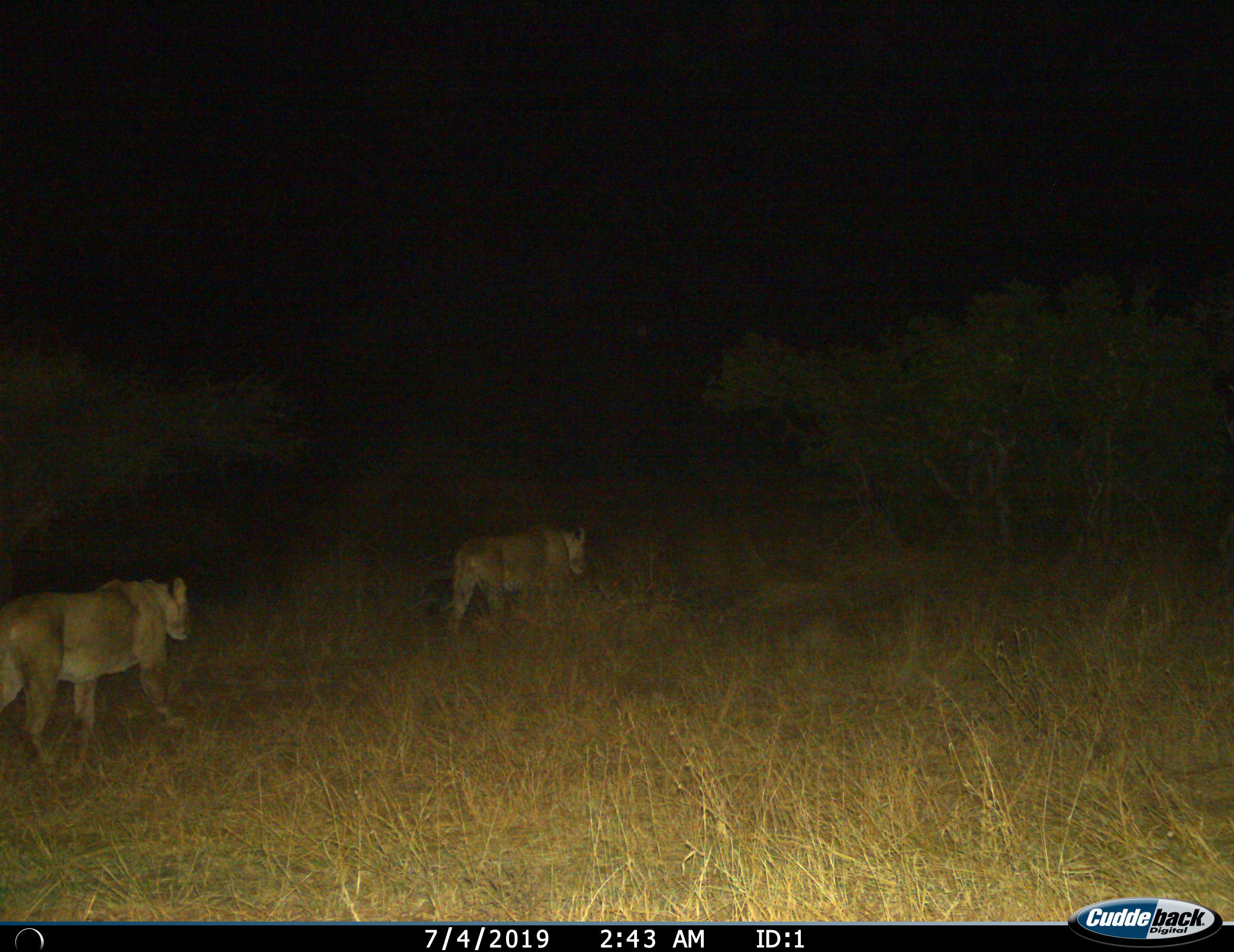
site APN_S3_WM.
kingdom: Animalia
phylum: Chordata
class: Mammalia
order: Carnivora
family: Felidae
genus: Panthera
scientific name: Panthera leo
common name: lion female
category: lionfemale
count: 2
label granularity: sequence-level